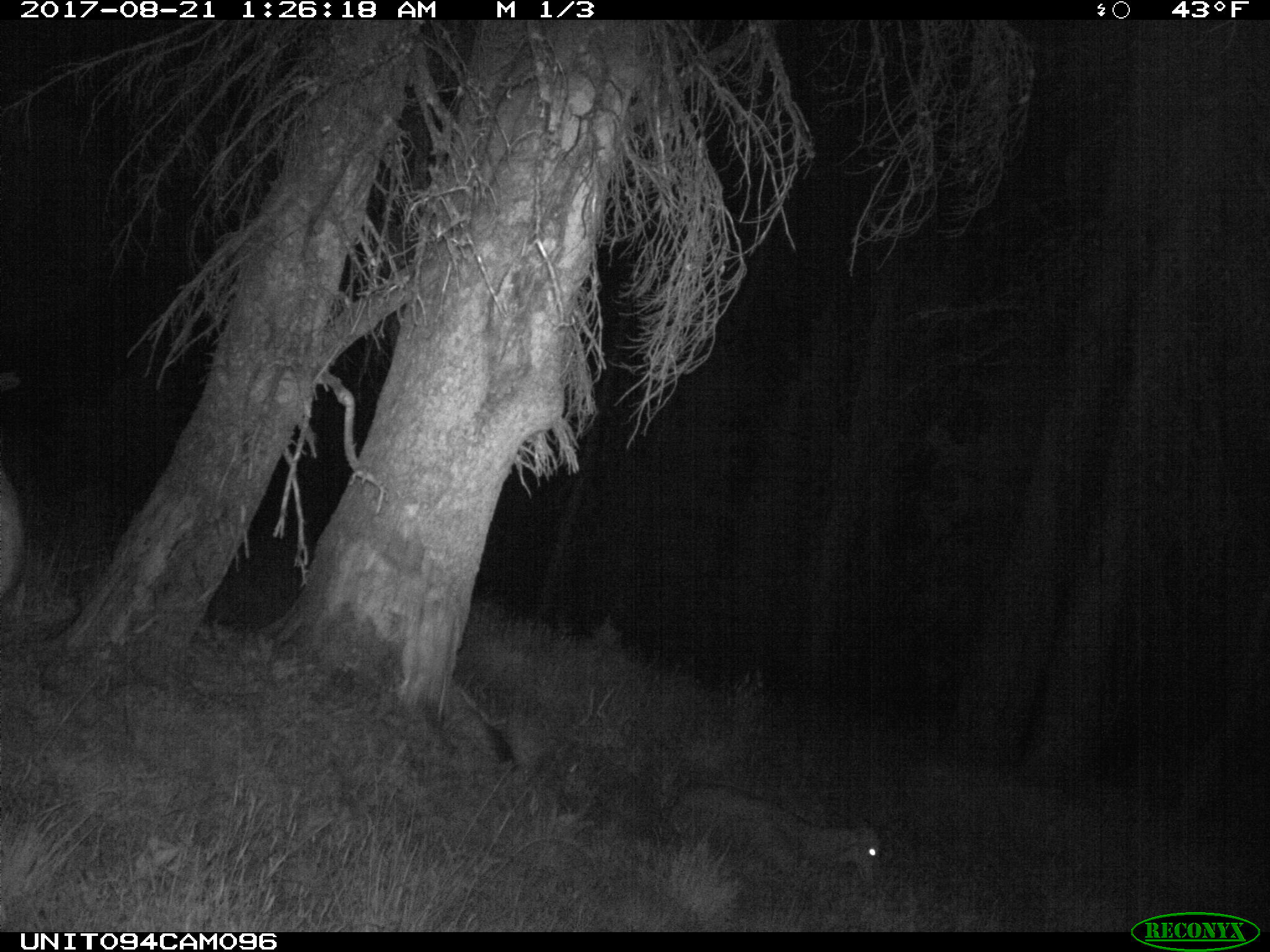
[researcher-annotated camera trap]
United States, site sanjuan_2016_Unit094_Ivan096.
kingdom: Animalia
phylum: Chordata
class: Mammalia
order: Artiodactyla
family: Cervidae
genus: Odocoileus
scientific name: Odocoileus hemionus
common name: mule deer